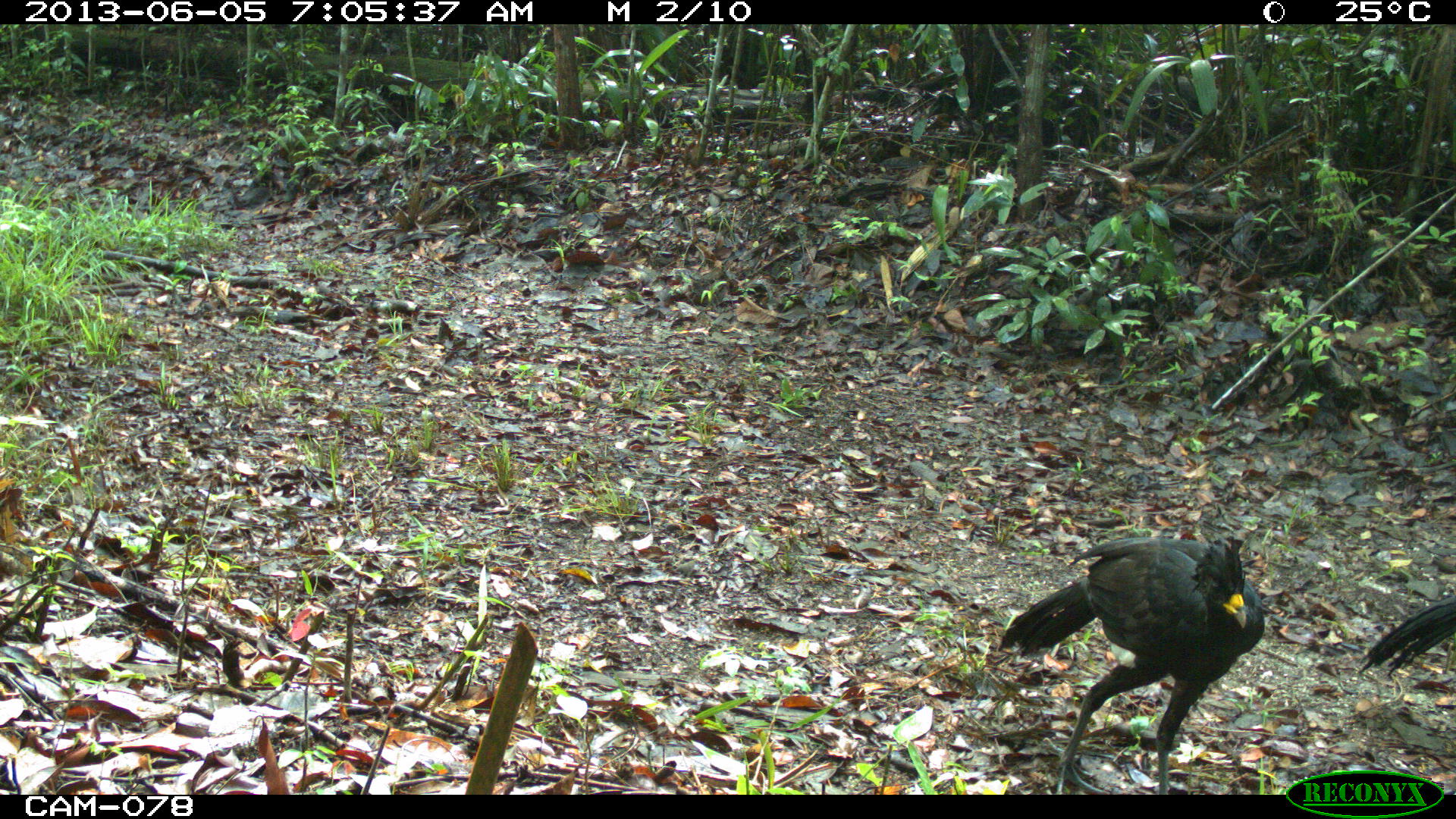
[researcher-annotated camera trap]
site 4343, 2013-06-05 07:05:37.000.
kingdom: Animalia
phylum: Chordata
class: Aves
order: Galliformes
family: Cracidae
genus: Crax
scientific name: Crax rubra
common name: great curassow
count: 3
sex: male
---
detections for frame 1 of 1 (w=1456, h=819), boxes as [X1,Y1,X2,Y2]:
crax rubra: [995,532,1268,795]; [1363,594,1456,682]